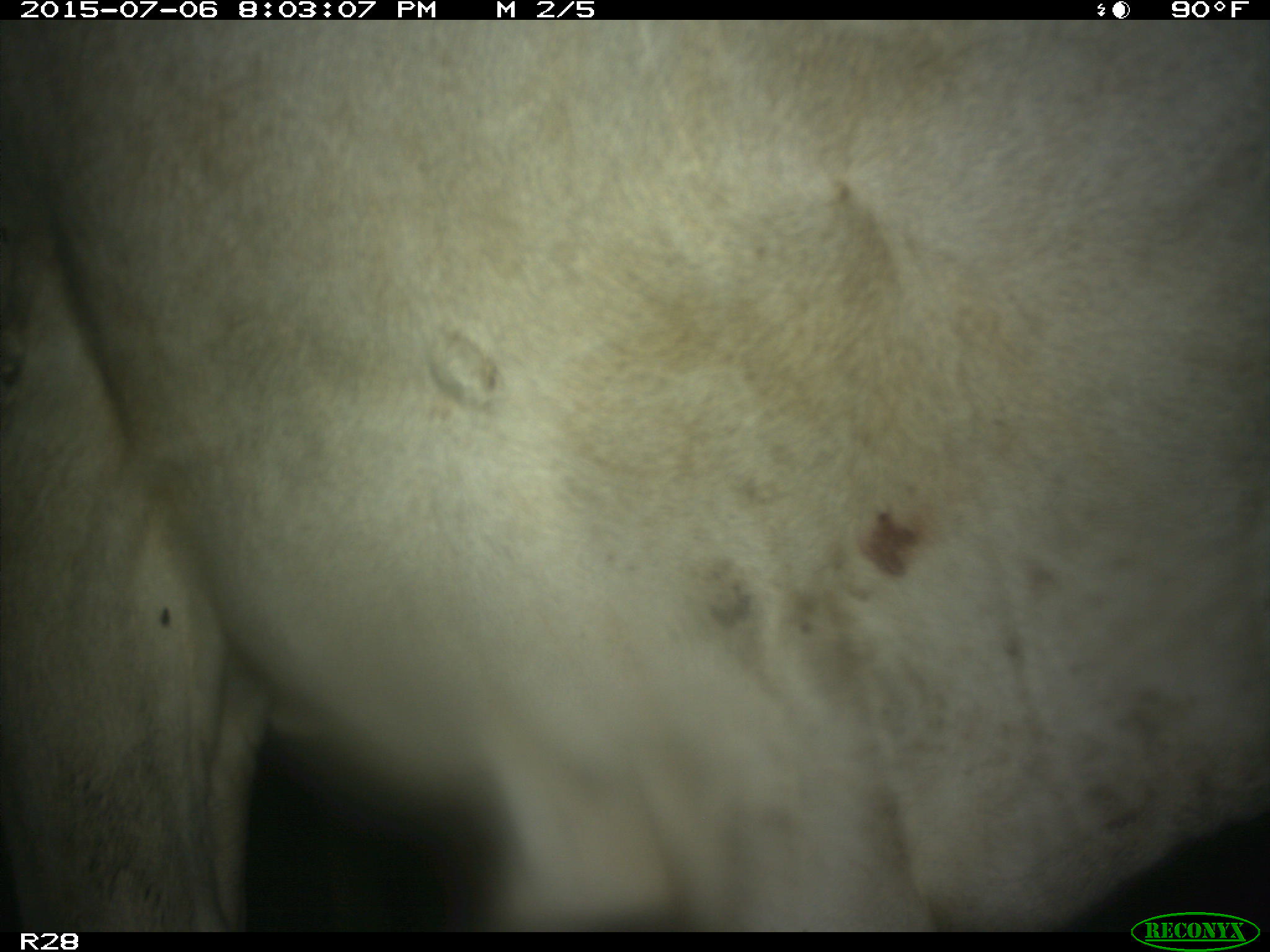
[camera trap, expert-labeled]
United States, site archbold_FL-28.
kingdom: Animalia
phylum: Chordata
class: Mammalia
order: Artiodactyla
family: Bovidae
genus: Bos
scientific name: Bos taurus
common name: domestic cow